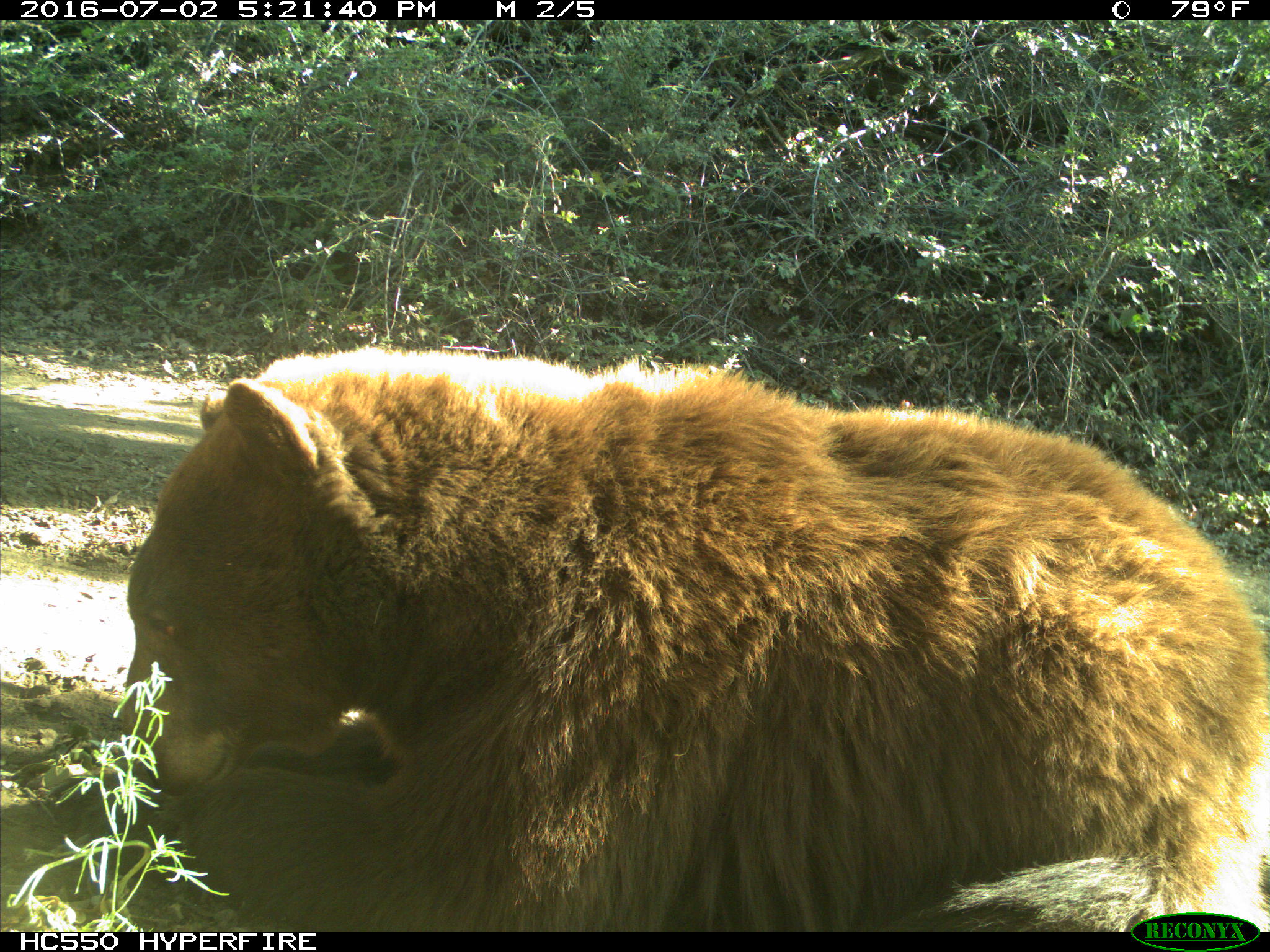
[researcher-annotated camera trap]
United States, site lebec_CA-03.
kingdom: Animalia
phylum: Chordata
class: Mammalia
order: Carnivora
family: Ursidae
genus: Ursus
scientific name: Ursus americanus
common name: american black bear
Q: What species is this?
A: Ursus americanus (american black bear).